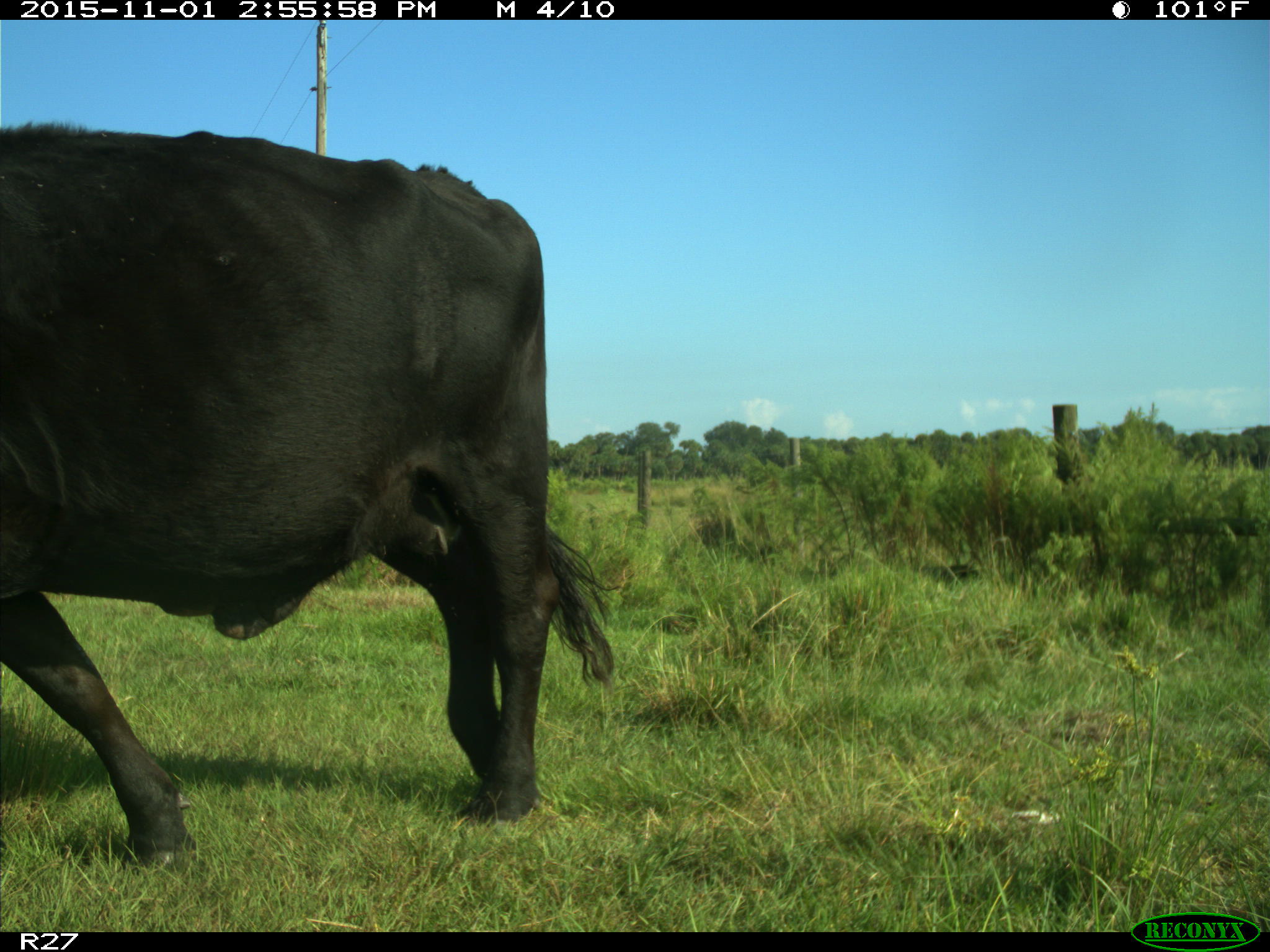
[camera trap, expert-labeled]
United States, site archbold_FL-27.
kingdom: Animalia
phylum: Chordata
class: Mammalia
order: Artiodactyla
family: Bovidae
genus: Bos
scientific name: Bos taurus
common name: domestic cow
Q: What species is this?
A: Bos taurus (domestic cow).